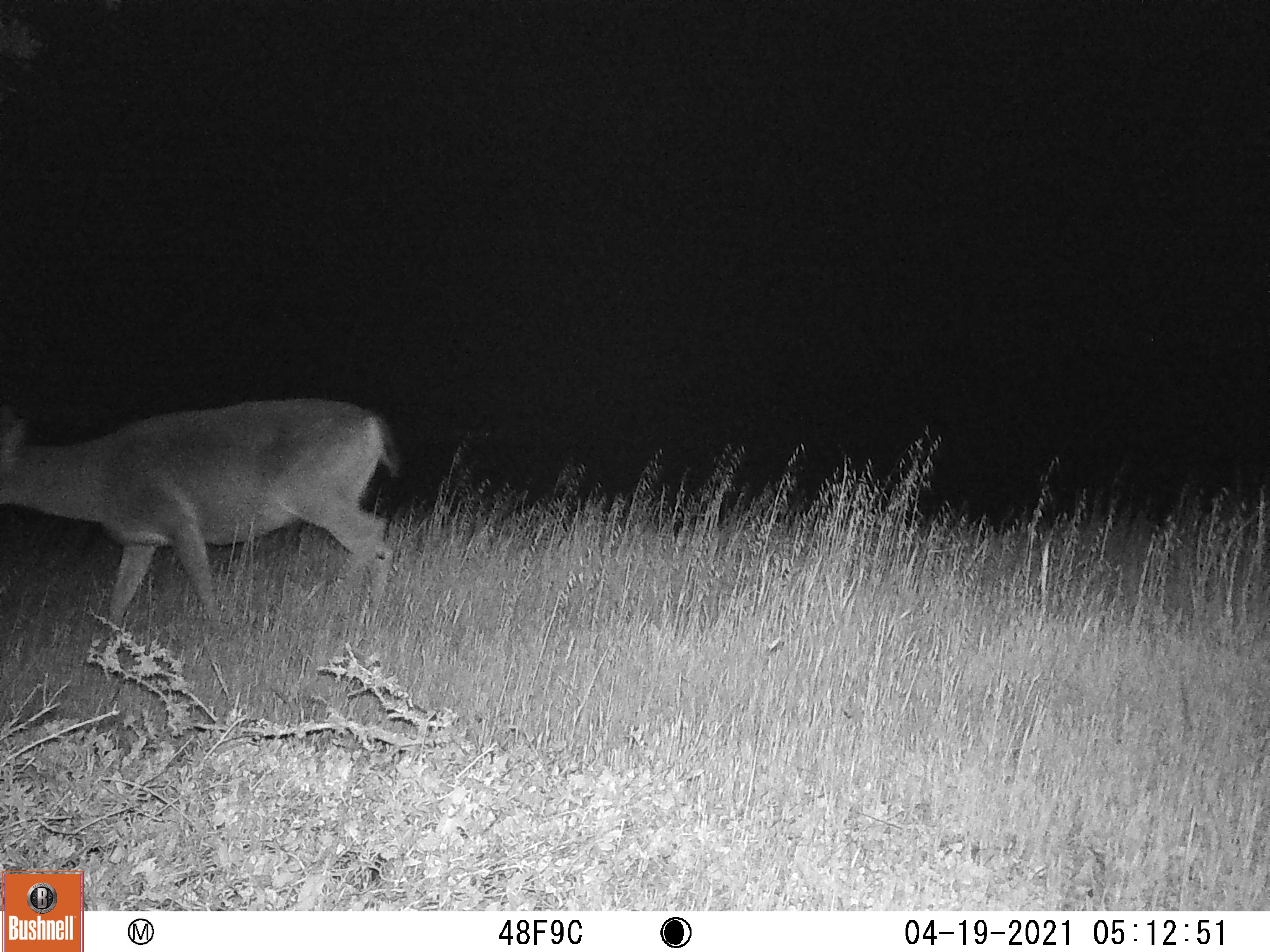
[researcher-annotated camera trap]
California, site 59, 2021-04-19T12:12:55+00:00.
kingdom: Animalia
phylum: Chordata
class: Mammalia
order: Artiodactyla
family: Cervidae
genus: Odocoileus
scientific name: Odocoileus hemionus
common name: mule deer